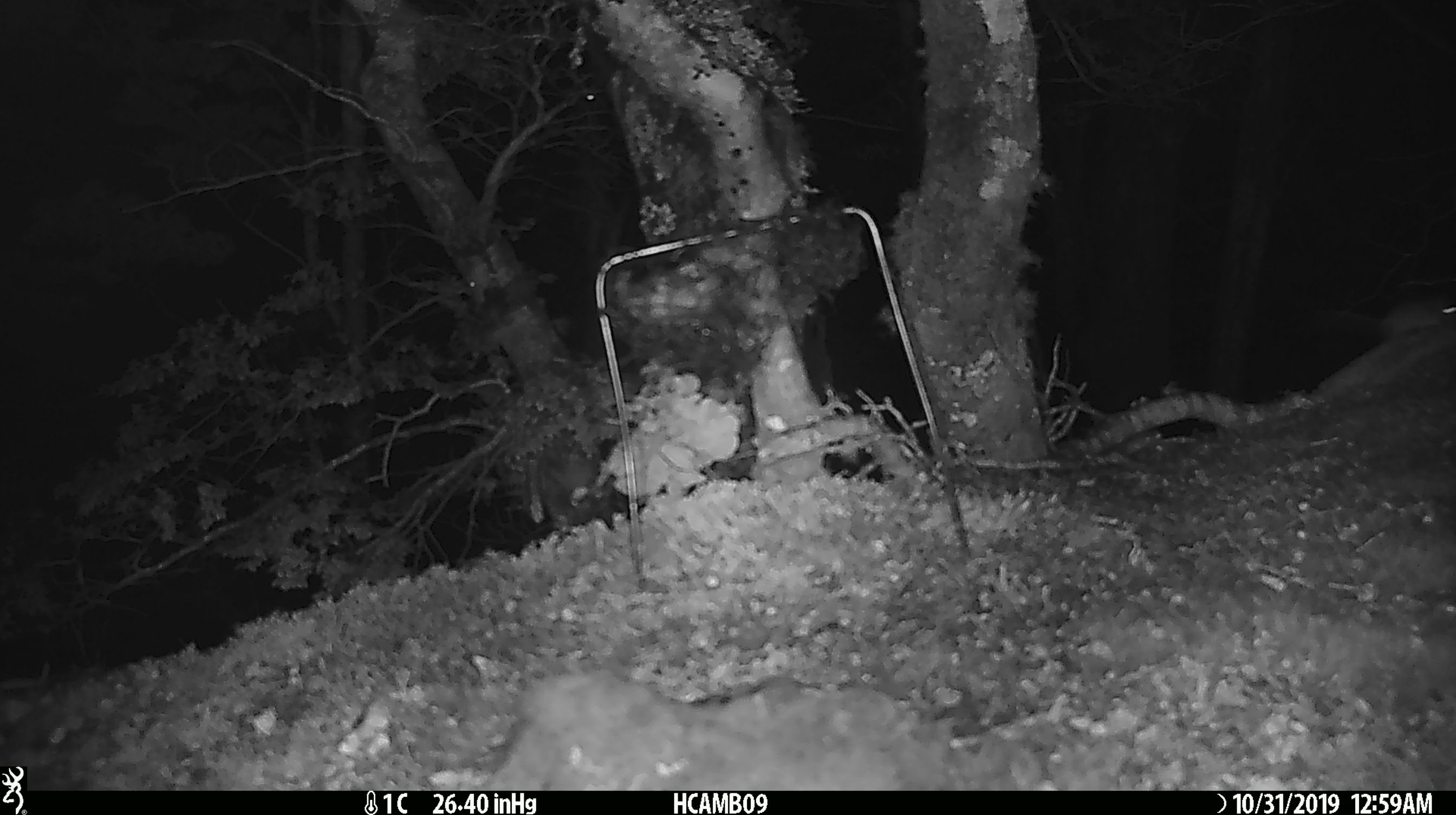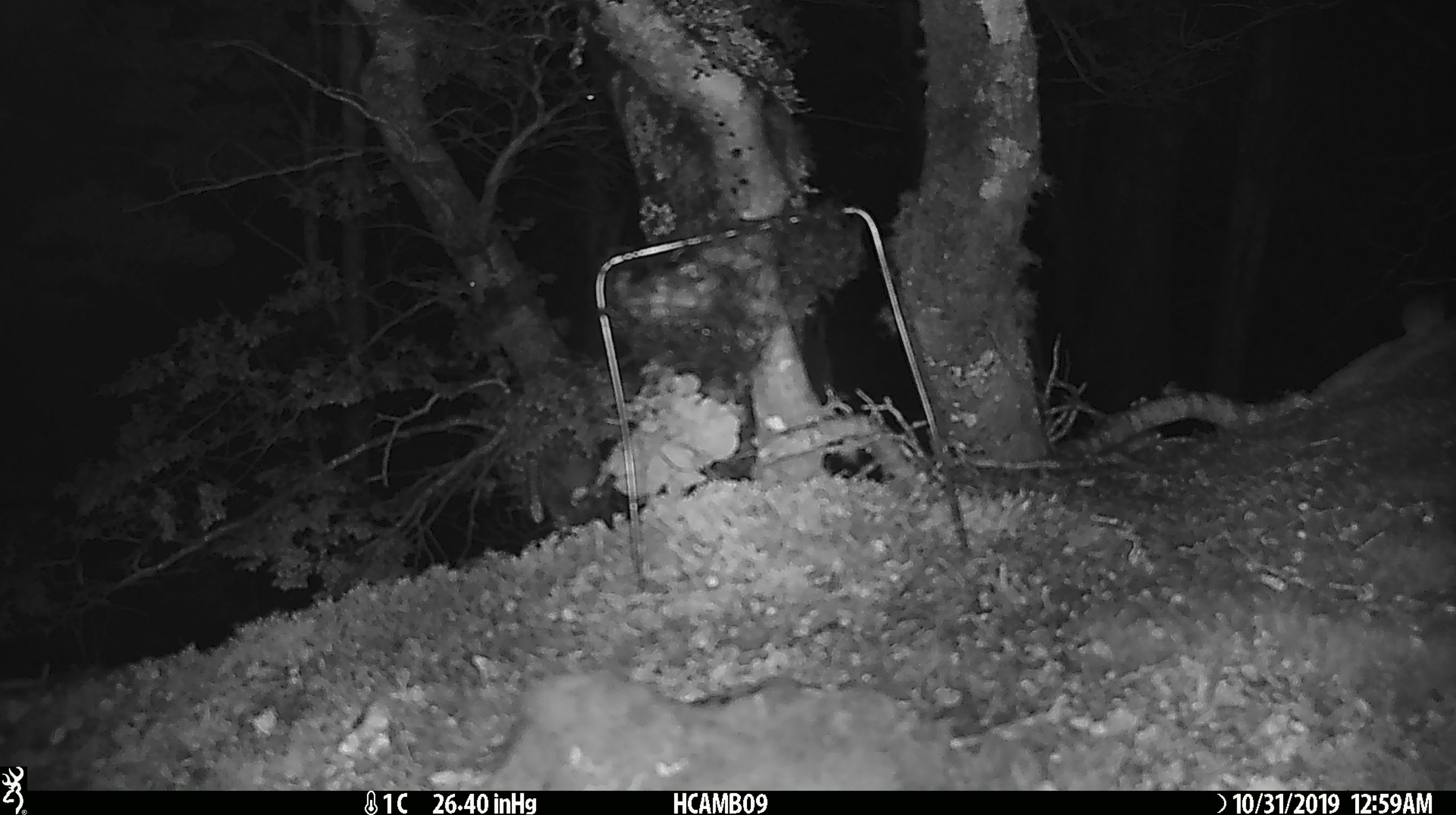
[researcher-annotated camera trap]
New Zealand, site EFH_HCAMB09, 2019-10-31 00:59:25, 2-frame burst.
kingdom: Animalia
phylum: Chordata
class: Mammalia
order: Rodentia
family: Muridae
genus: Mus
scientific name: Mus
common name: mouse